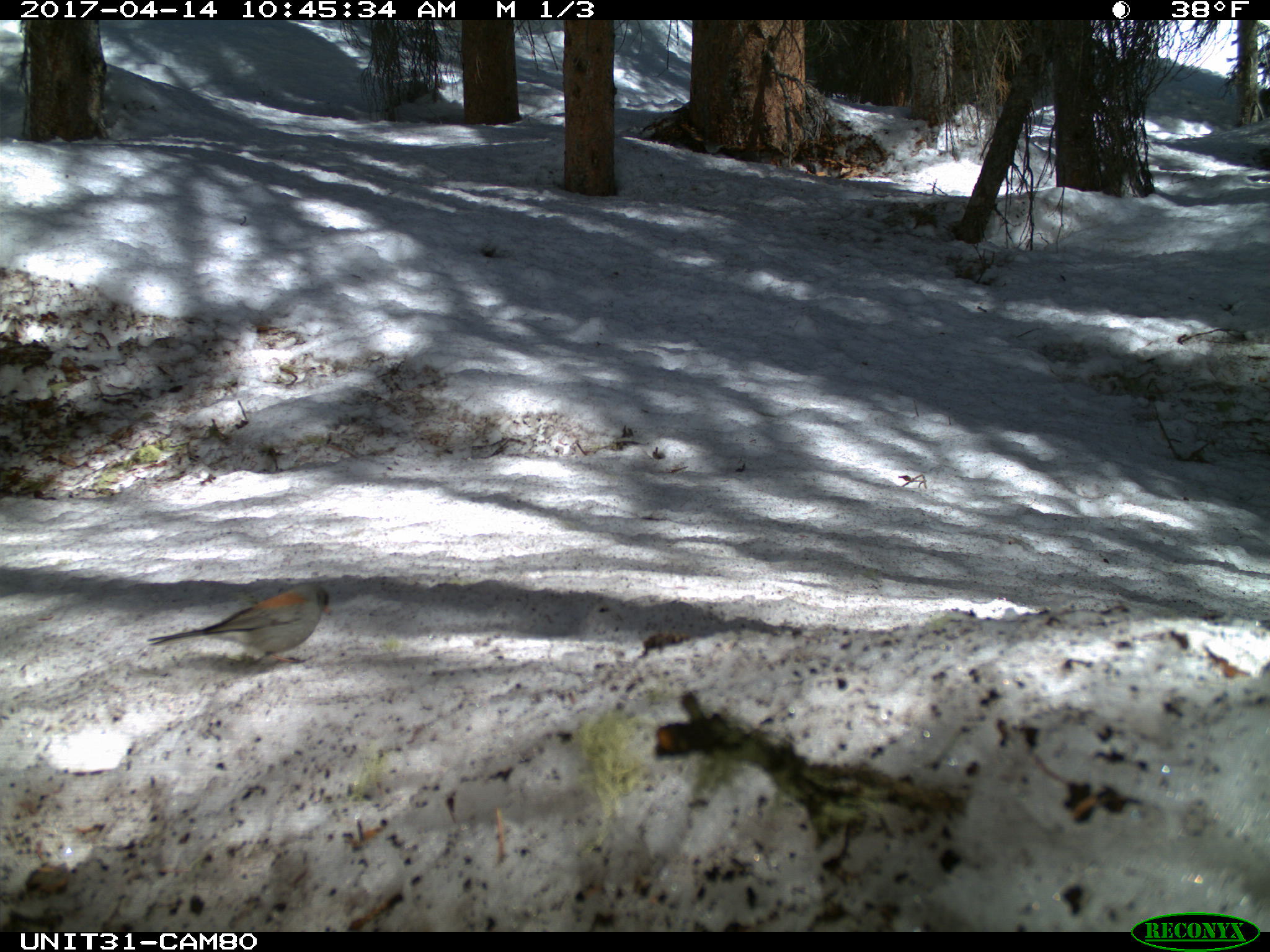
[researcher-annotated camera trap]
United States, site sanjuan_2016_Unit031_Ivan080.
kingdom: Animalia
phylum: Chordata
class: Aves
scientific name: Aves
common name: birds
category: unidentified bird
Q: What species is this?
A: Unidentified bird (birds) (Aves).